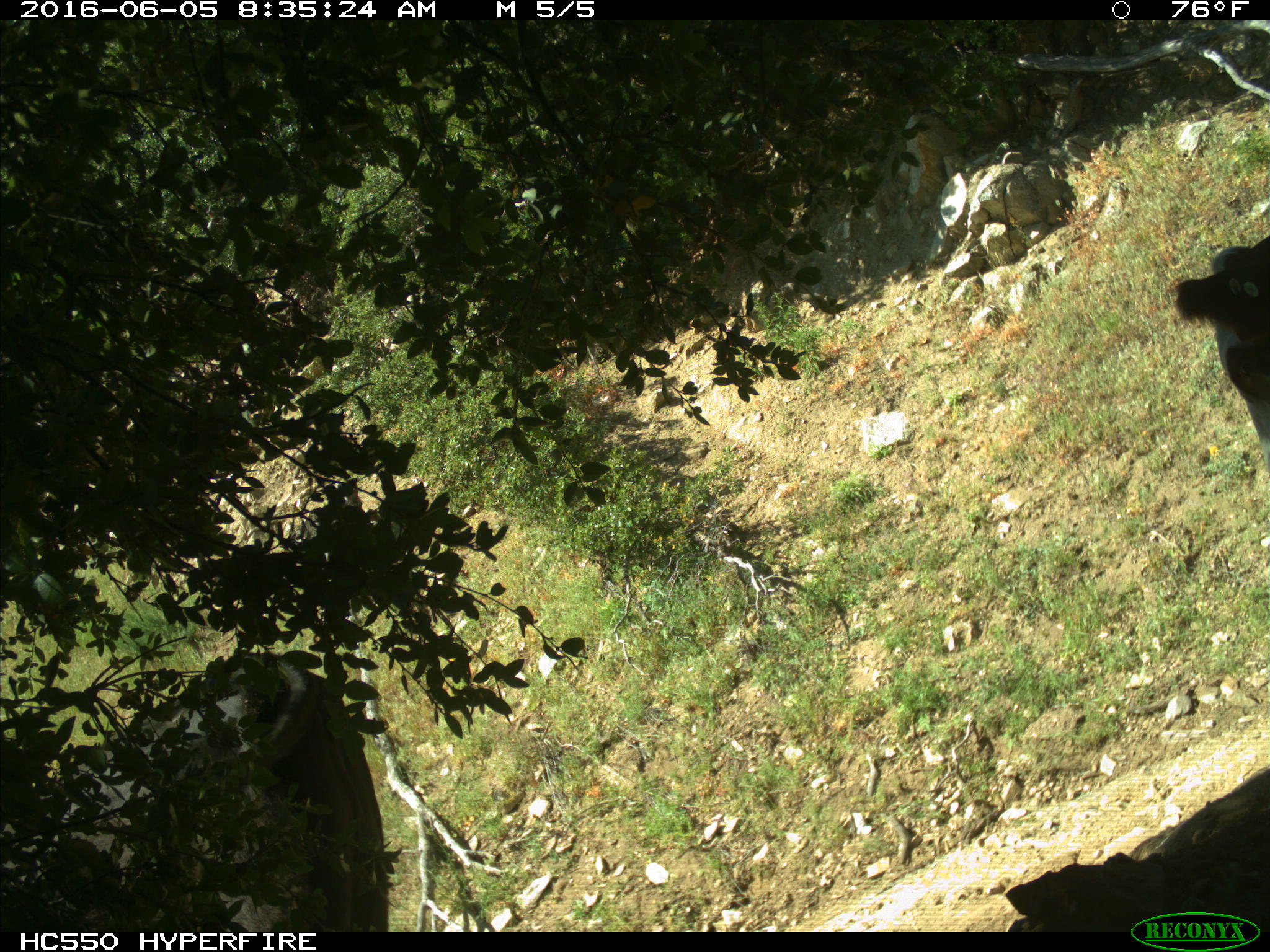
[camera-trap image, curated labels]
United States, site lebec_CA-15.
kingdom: Animalia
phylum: Chordata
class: Mammalia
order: Artiodactyla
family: Bovidae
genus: Bos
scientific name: Bos taurus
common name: domestic cow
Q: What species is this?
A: Bos taurus (domestic cow).